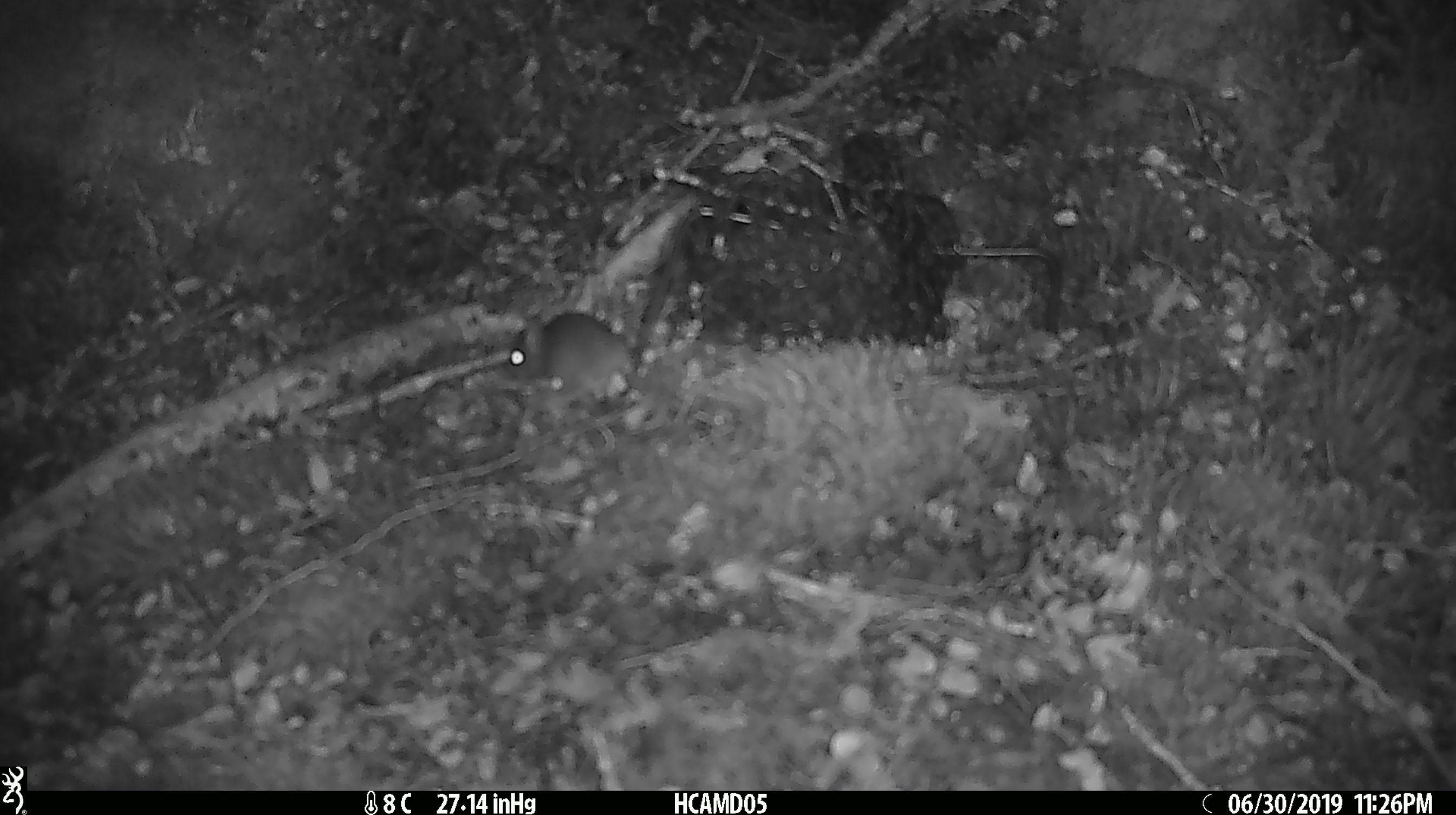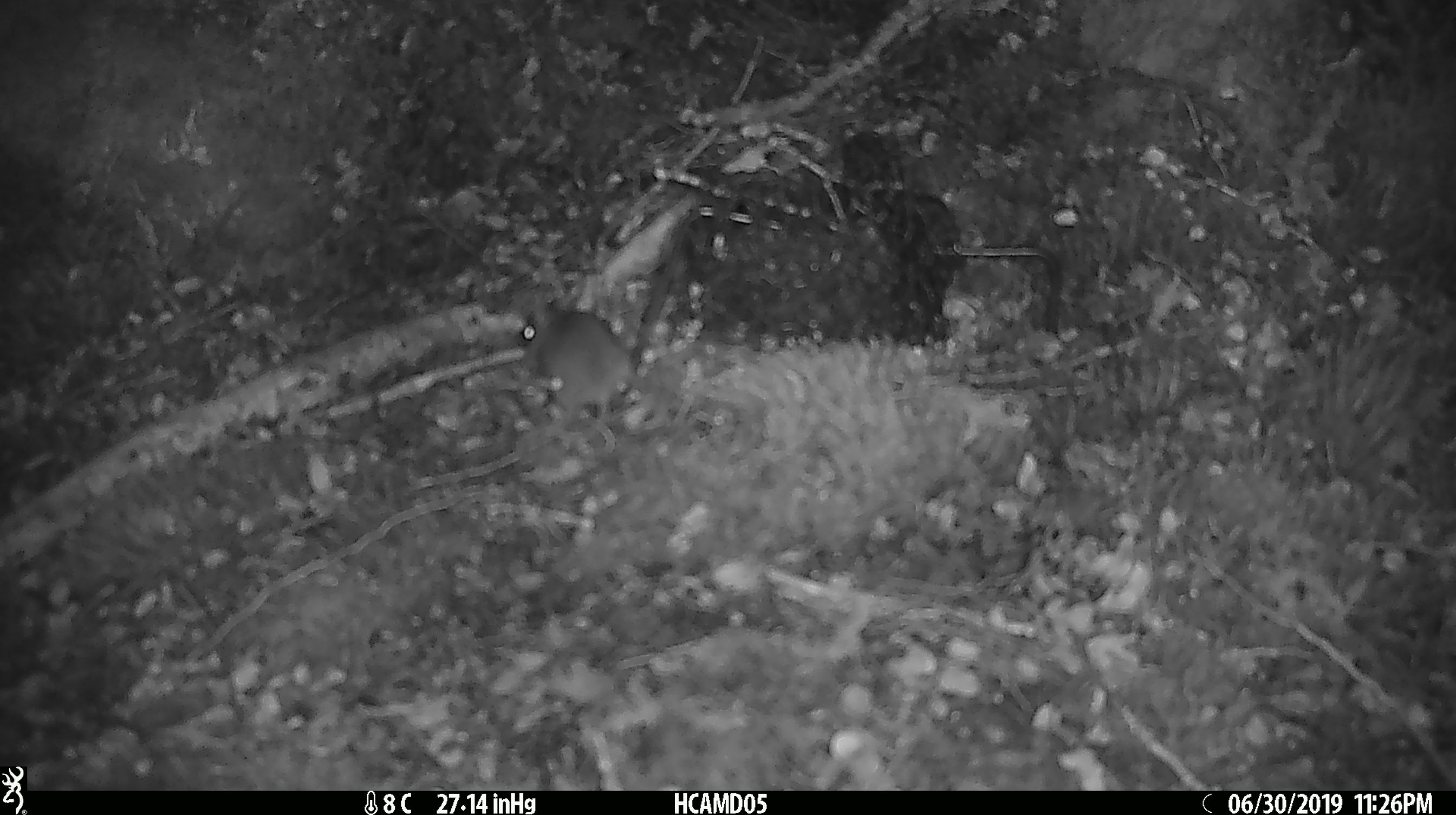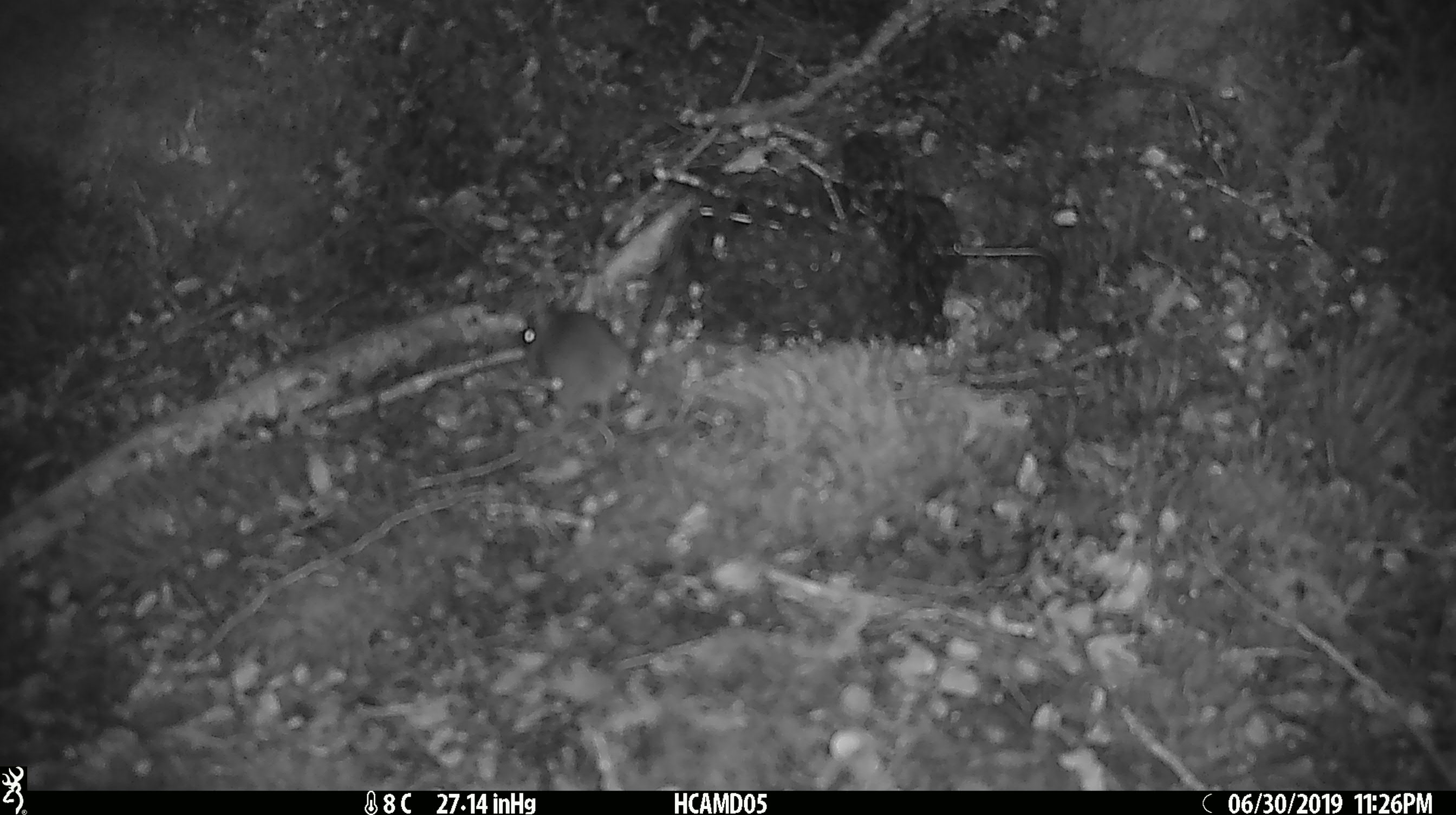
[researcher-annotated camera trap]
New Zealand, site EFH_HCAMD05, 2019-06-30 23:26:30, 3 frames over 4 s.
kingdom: Animalia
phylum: Chordata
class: Mammalia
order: Rodentia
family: Muridae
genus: Mus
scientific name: Mus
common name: mouse